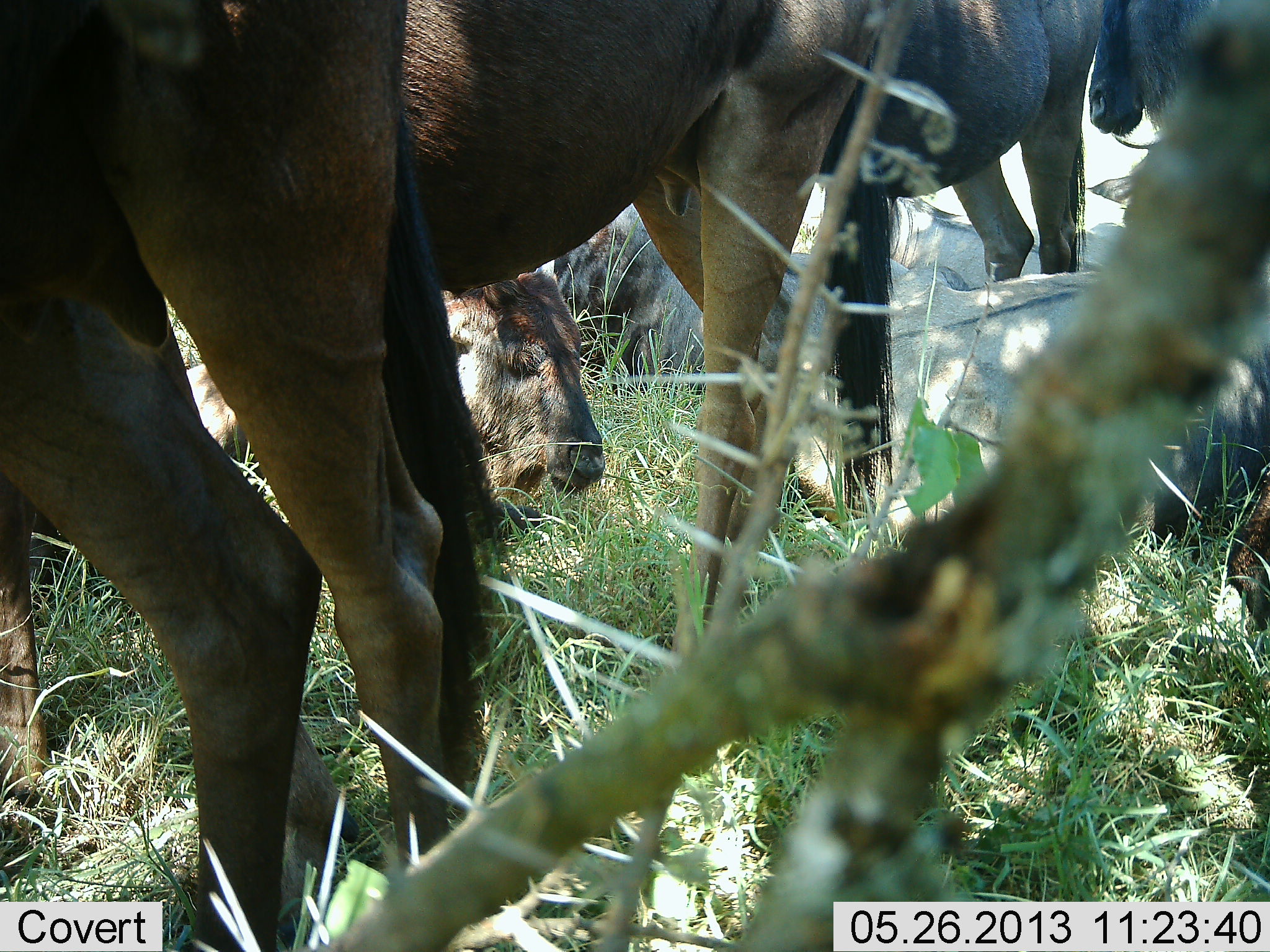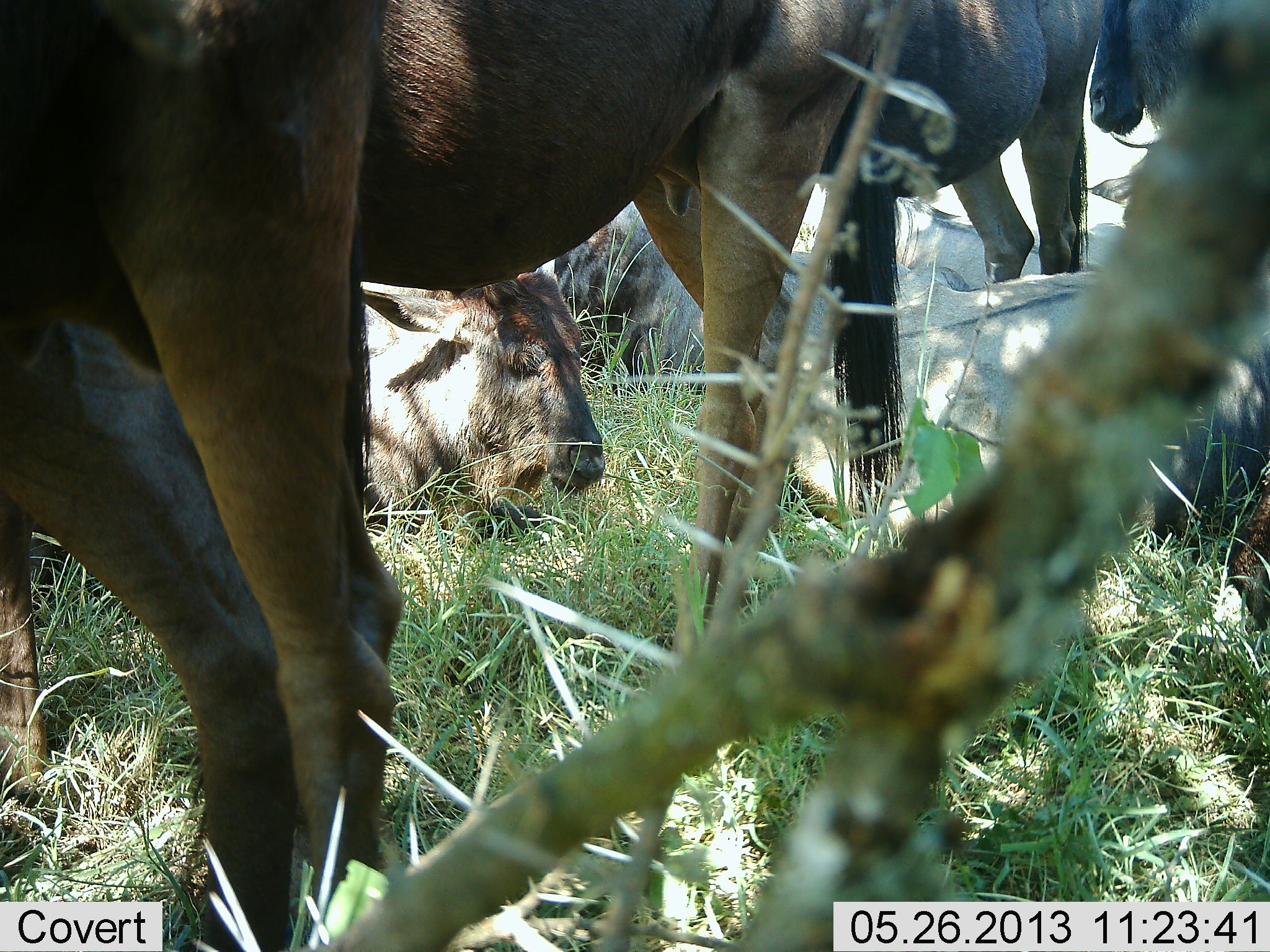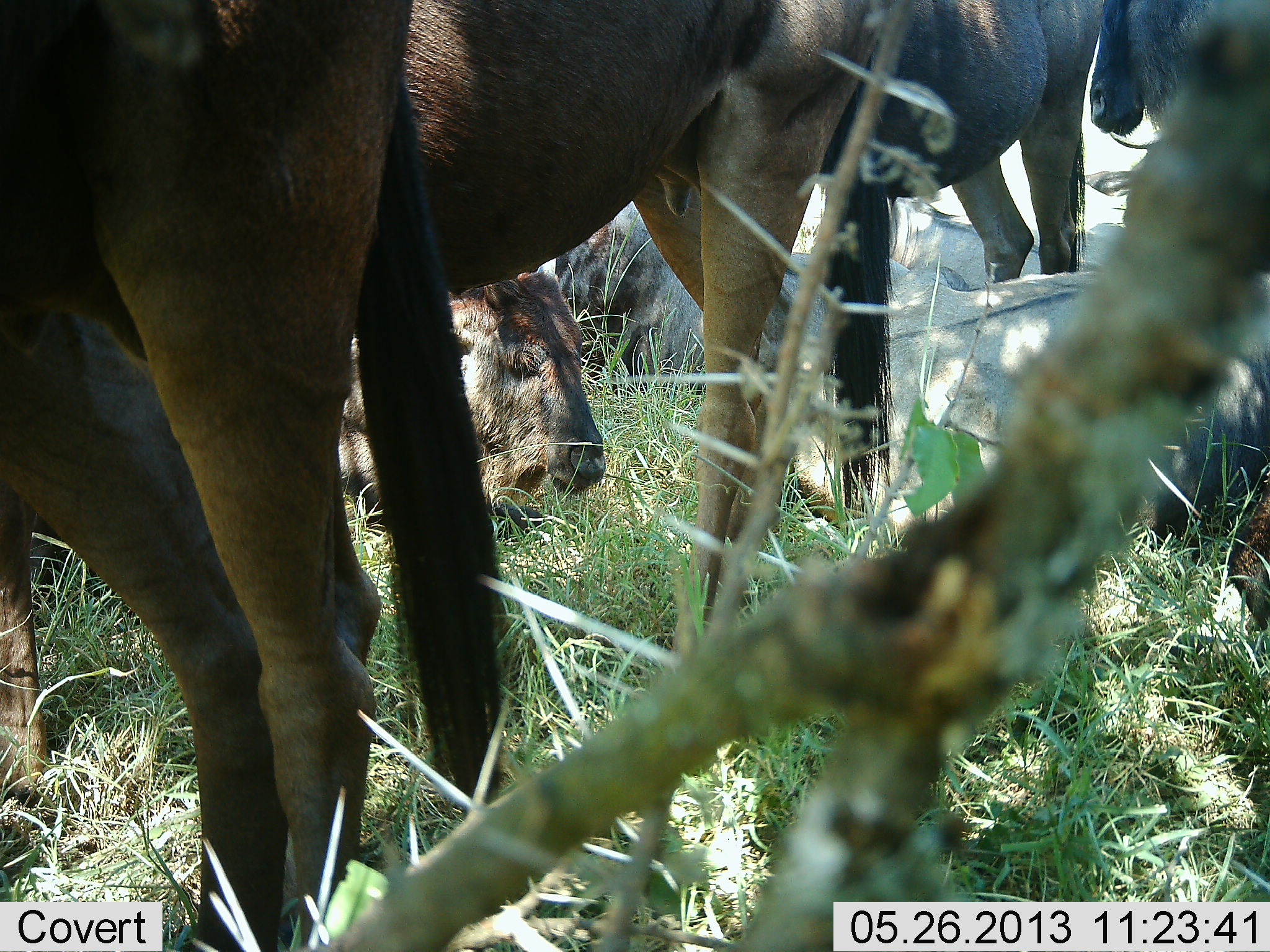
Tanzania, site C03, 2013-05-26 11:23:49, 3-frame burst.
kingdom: Animalia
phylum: Chordata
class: Mammalia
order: Artiodactyla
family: Bovidae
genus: Connochaetes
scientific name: Connochaetes taurinus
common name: blue wildebeest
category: wildebeest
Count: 6.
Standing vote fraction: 78%.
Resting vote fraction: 93%.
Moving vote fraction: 4%.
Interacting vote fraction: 11%.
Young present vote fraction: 22%.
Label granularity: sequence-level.